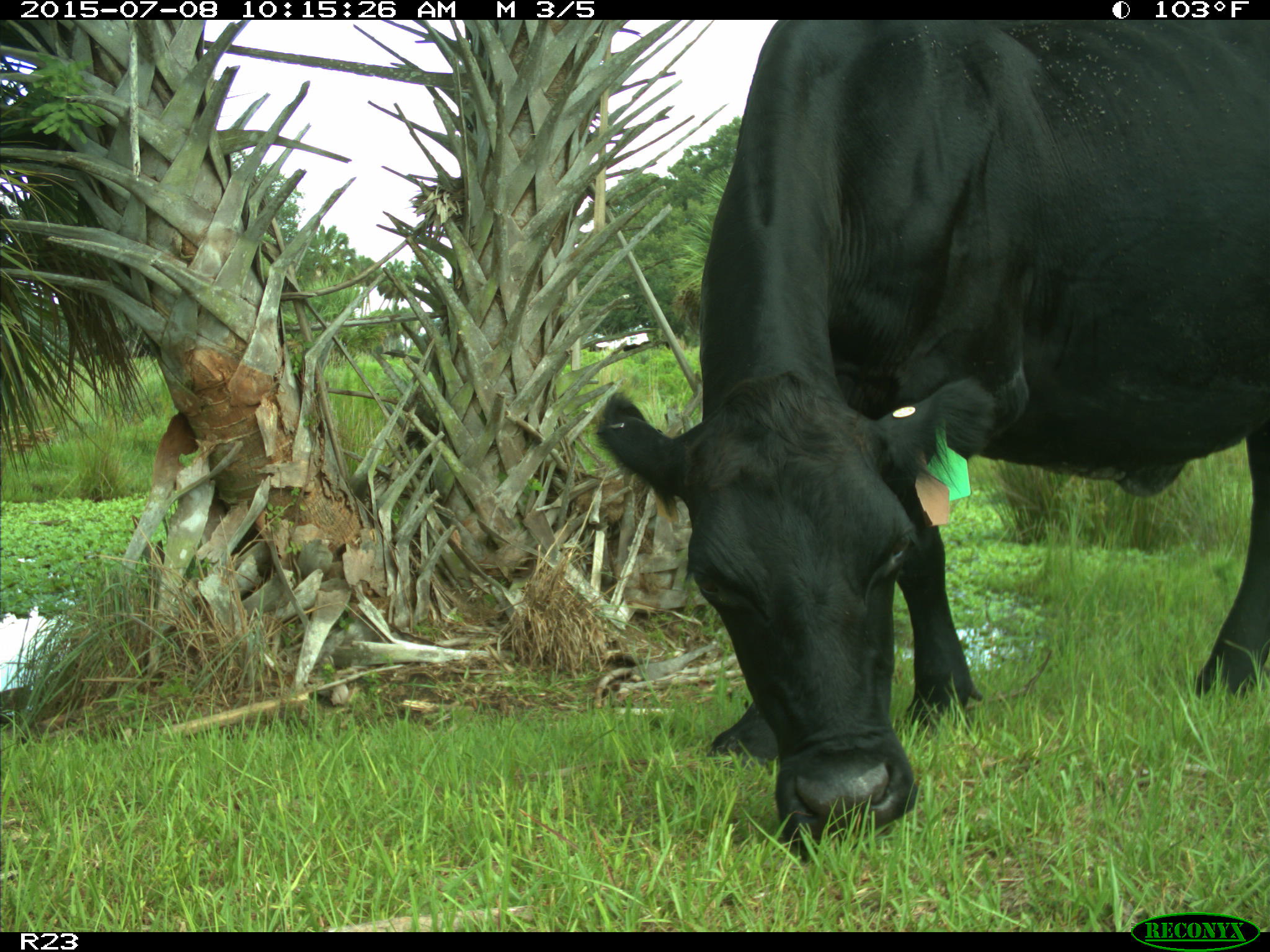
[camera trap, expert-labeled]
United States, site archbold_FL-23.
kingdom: Animalia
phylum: Chordata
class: Mammalia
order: Artiodactyla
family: Bovidae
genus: Bos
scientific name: Bos taurus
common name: domestic cow